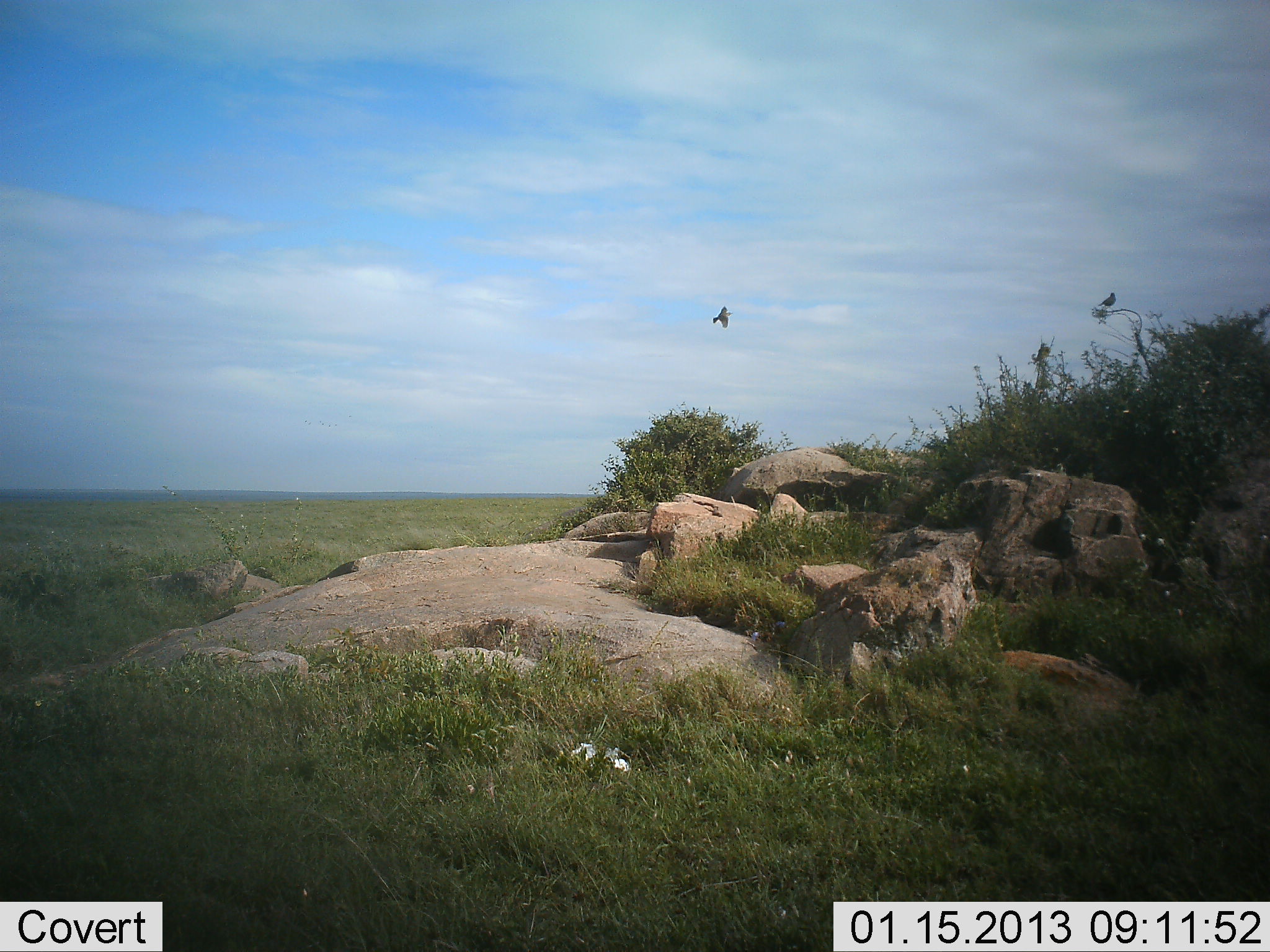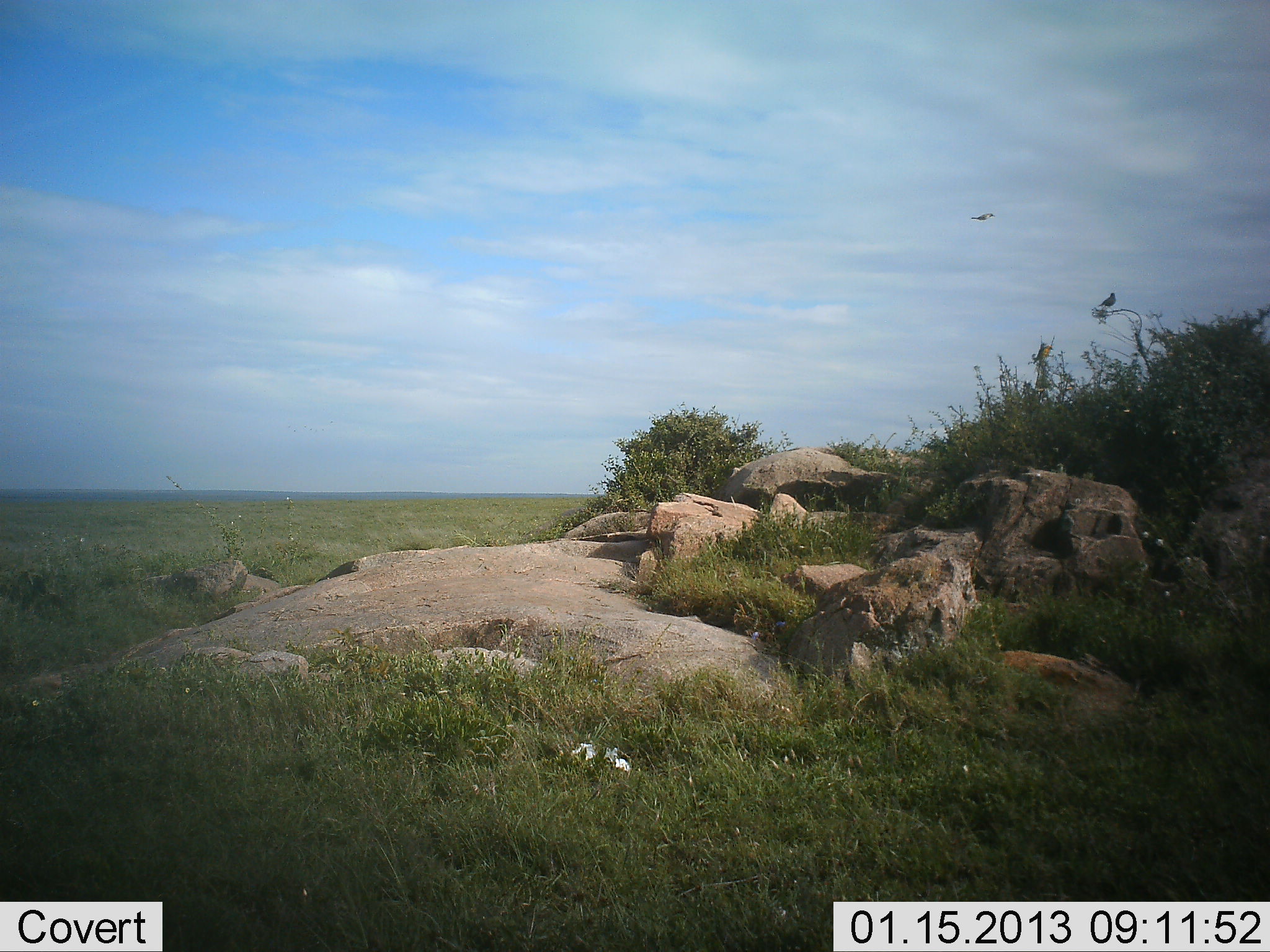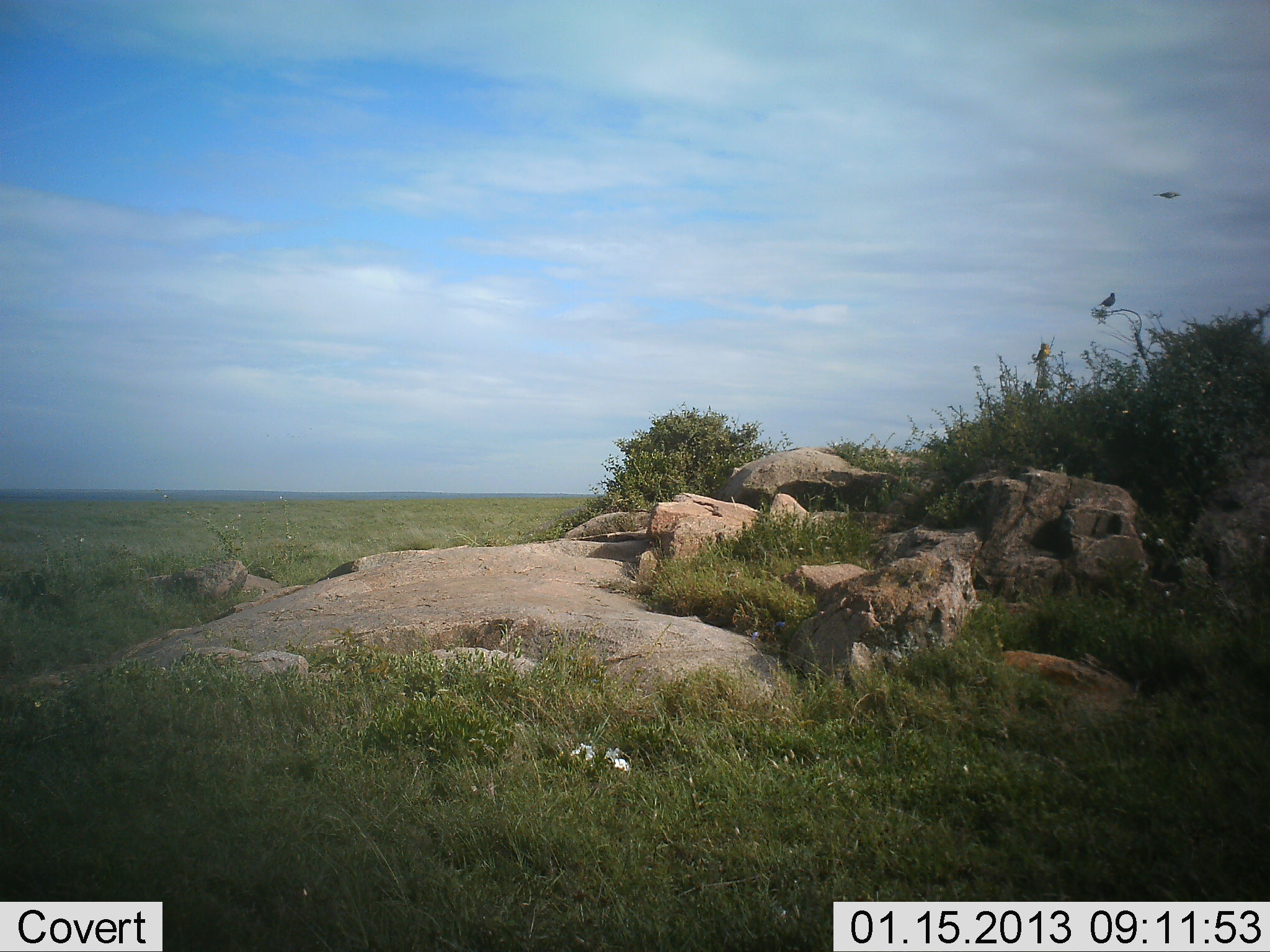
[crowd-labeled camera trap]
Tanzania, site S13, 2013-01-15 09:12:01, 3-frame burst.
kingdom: Animalia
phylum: Chordata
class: Aves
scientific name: Aves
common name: bird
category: otherbird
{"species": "otherbird (bird) (Aves)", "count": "2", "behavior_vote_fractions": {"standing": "22%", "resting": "33%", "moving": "100%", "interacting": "0%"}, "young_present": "0%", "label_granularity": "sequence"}